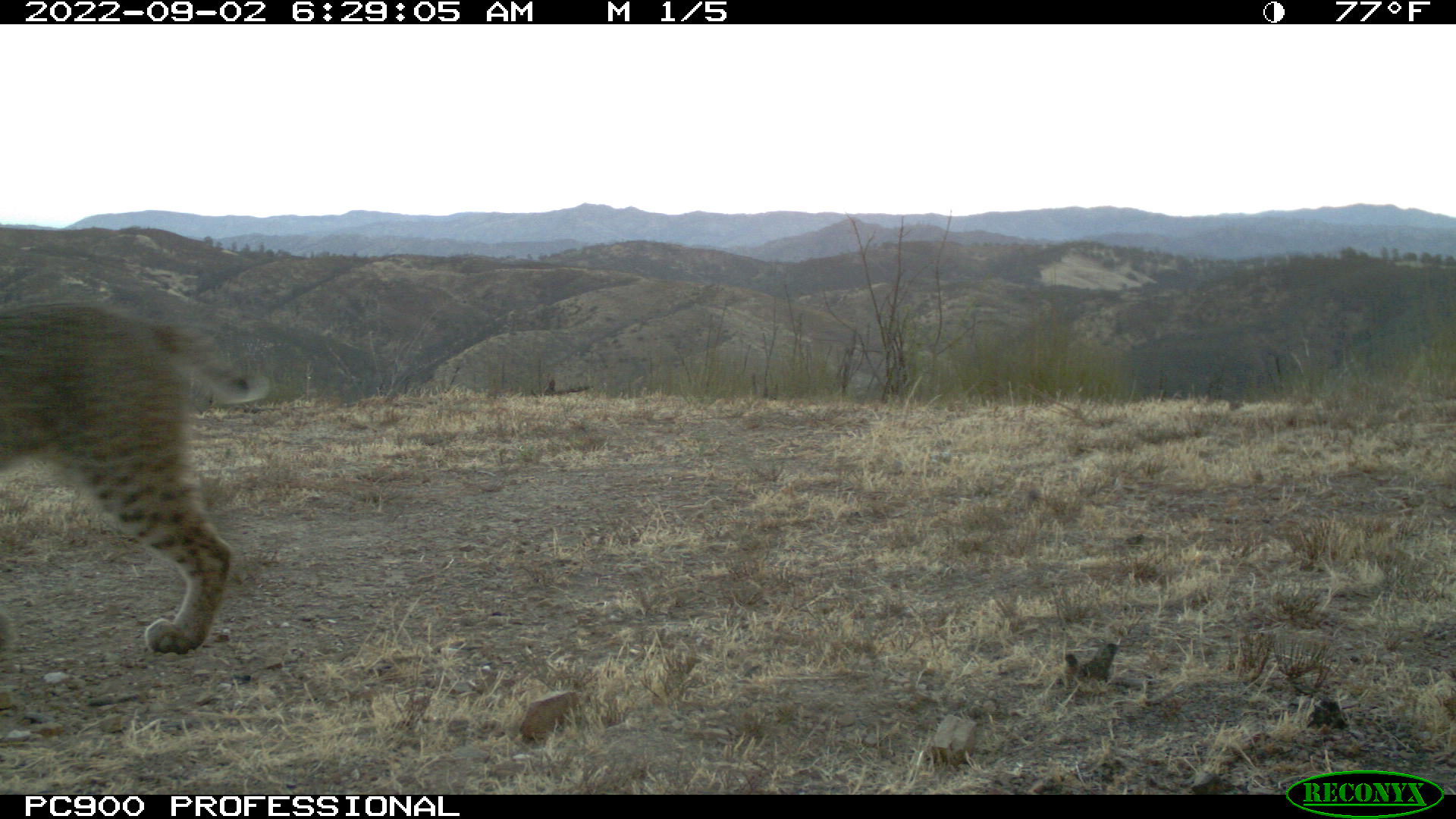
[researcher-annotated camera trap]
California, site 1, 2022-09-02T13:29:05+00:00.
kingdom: Animalia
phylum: Chordata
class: Mammalia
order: Carnivora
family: Felidae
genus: Lynx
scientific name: Lynx rufus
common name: bobcat